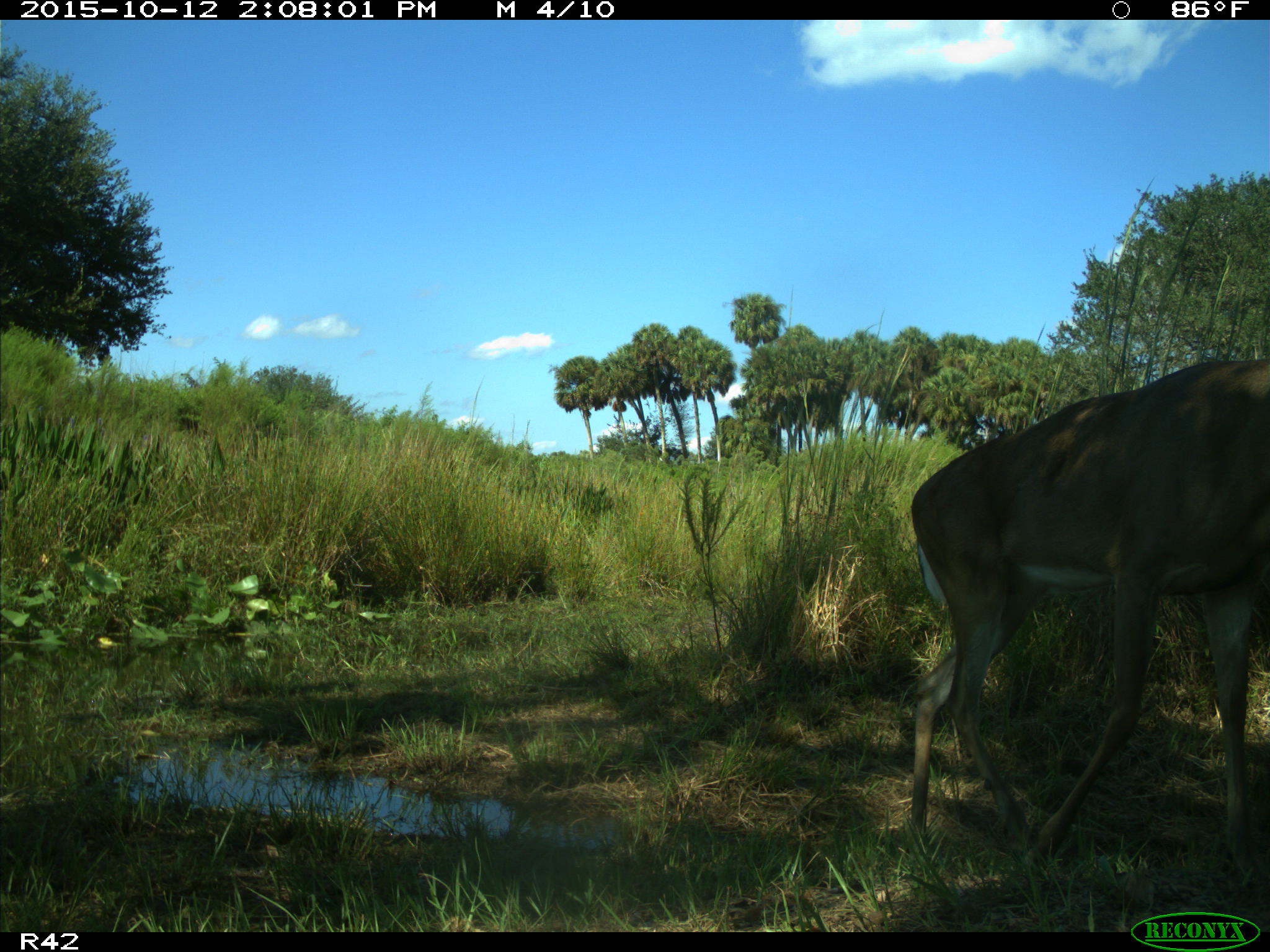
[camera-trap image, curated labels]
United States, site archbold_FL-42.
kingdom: Animalia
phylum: Chordata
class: Mammalia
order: Artiodactyla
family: Cervidae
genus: Odocoileus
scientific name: Odocoileus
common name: deer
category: unidentified deer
Unidentified deer (deer) (Odocoileus).